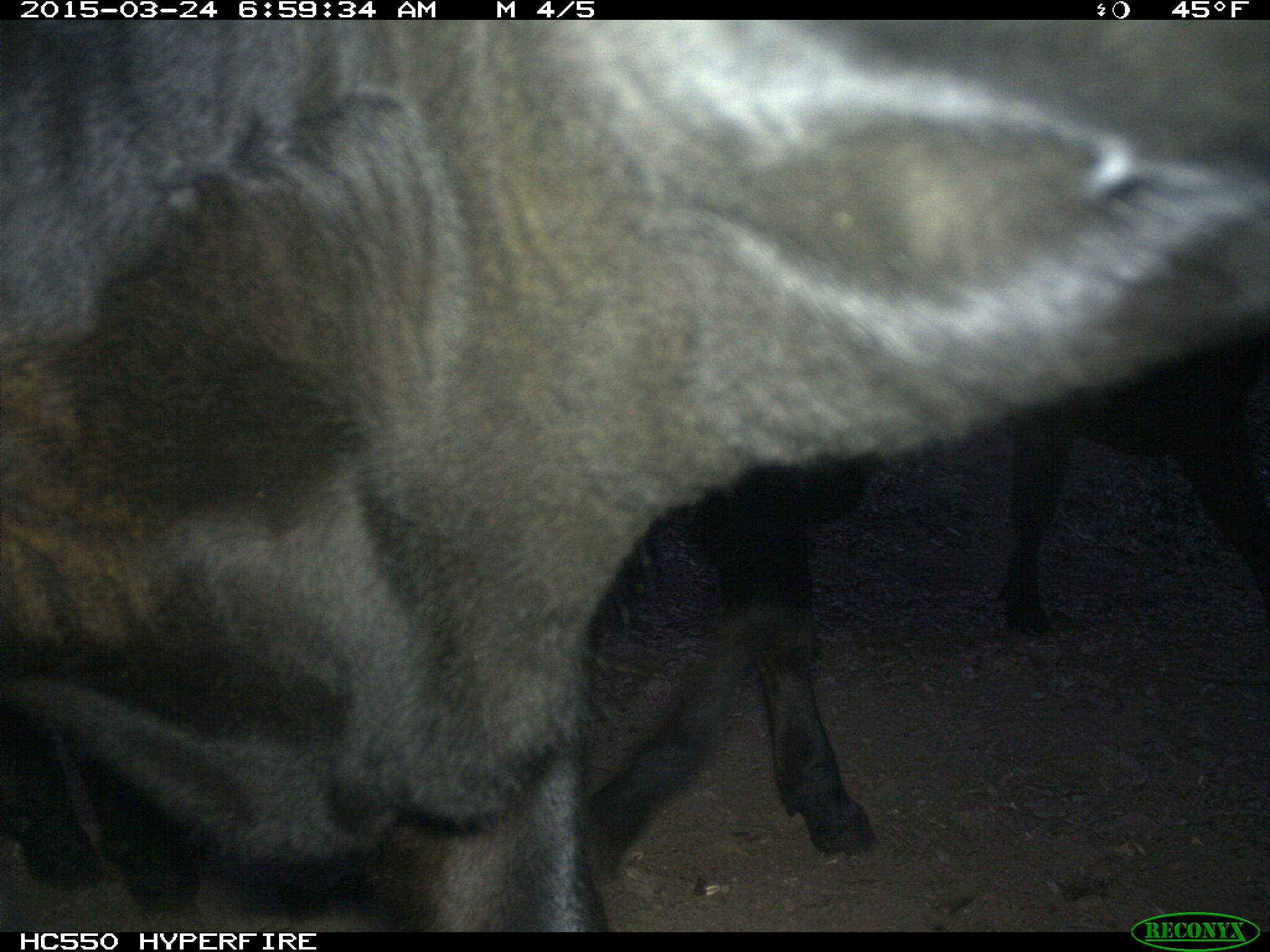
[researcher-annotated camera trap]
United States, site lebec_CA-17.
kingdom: Animalia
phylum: Chordata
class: Mammalia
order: Artiodactyla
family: Bovidae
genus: Bos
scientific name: Bos taurus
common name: domestic cow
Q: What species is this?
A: Bos taurus (domestic cow).